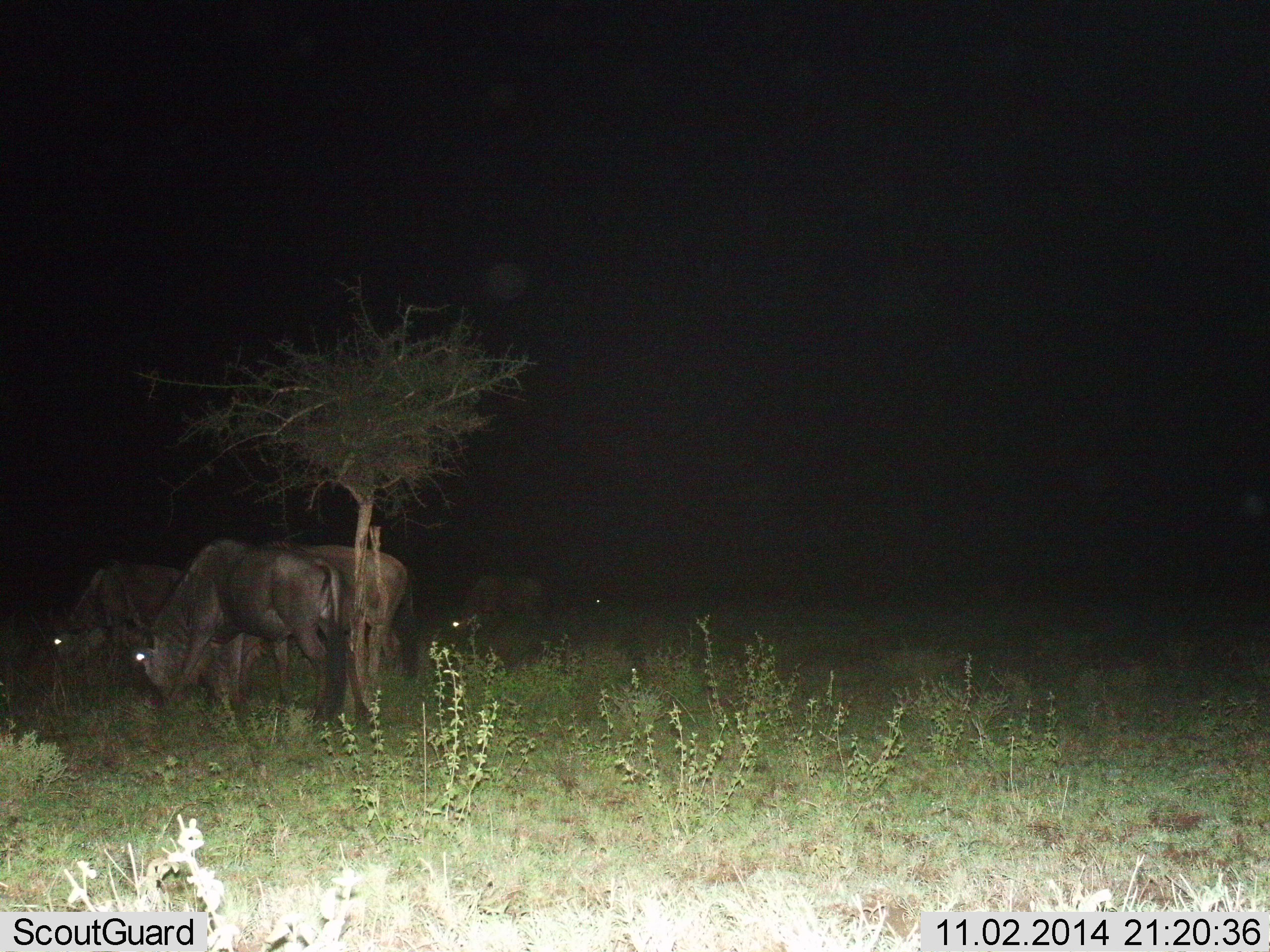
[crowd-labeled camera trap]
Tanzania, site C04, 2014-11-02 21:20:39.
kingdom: Animalia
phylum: Chordata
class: Mammalia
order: Artiodactyla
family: Bovidae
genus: Connochaetes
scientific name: Connochaetes taurinus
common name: blue wildebeest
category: wildebeest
Wildebeest (blue wildebeest) (Connochaetes taurinus), count 4. Behavior (volunteer vote fractions): standing 30%, resting 0%, moving 0%, interacting 0%. Young present (vote fraction): 0%. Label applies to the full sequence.